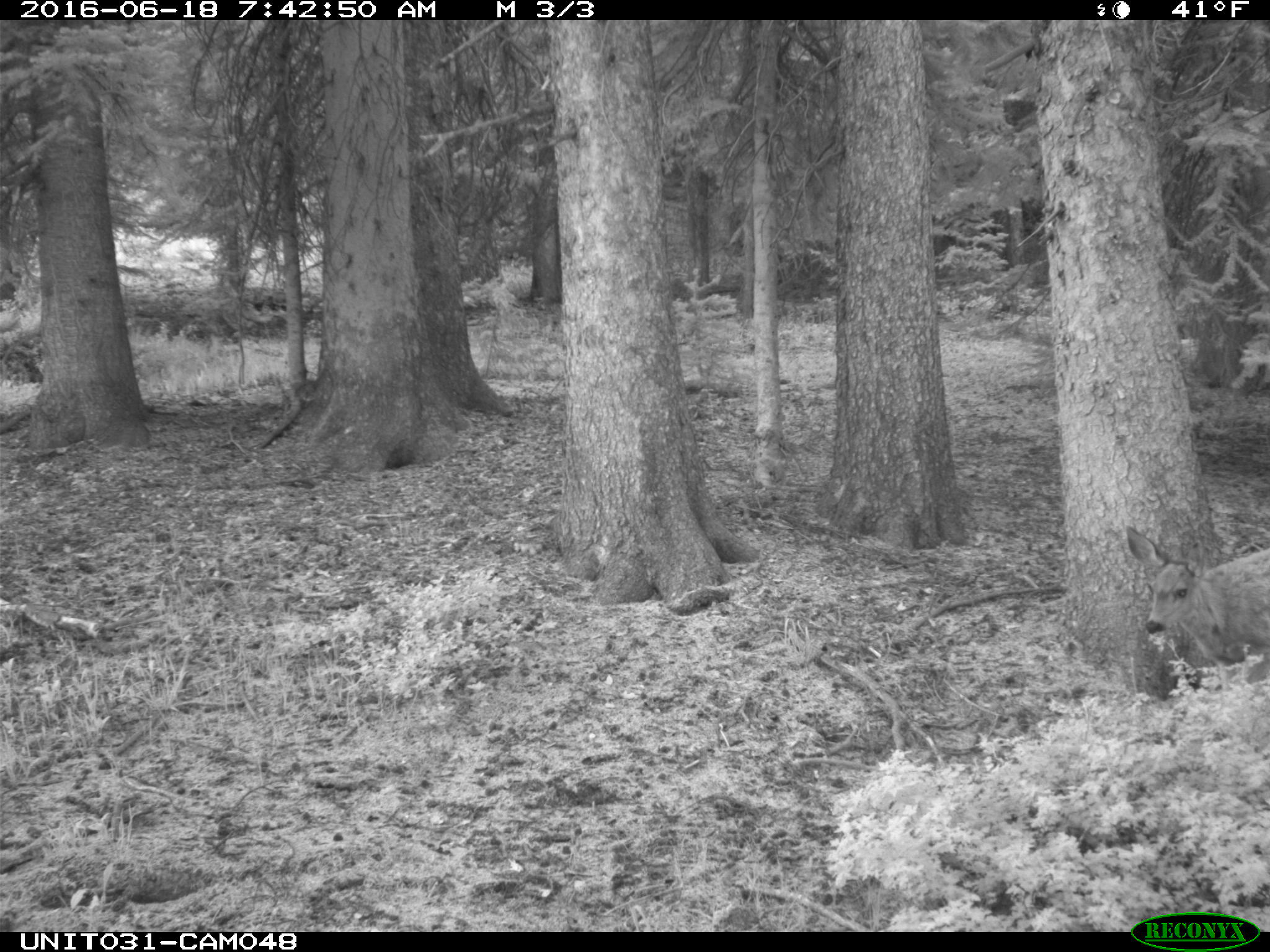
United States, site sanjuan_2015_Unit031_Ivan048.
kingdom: Animalia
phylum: Chordata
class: Mammalia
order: Artiodactyla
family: Cervidae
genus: Odocoileus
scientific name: Odocoileus hemionus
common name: mule deer